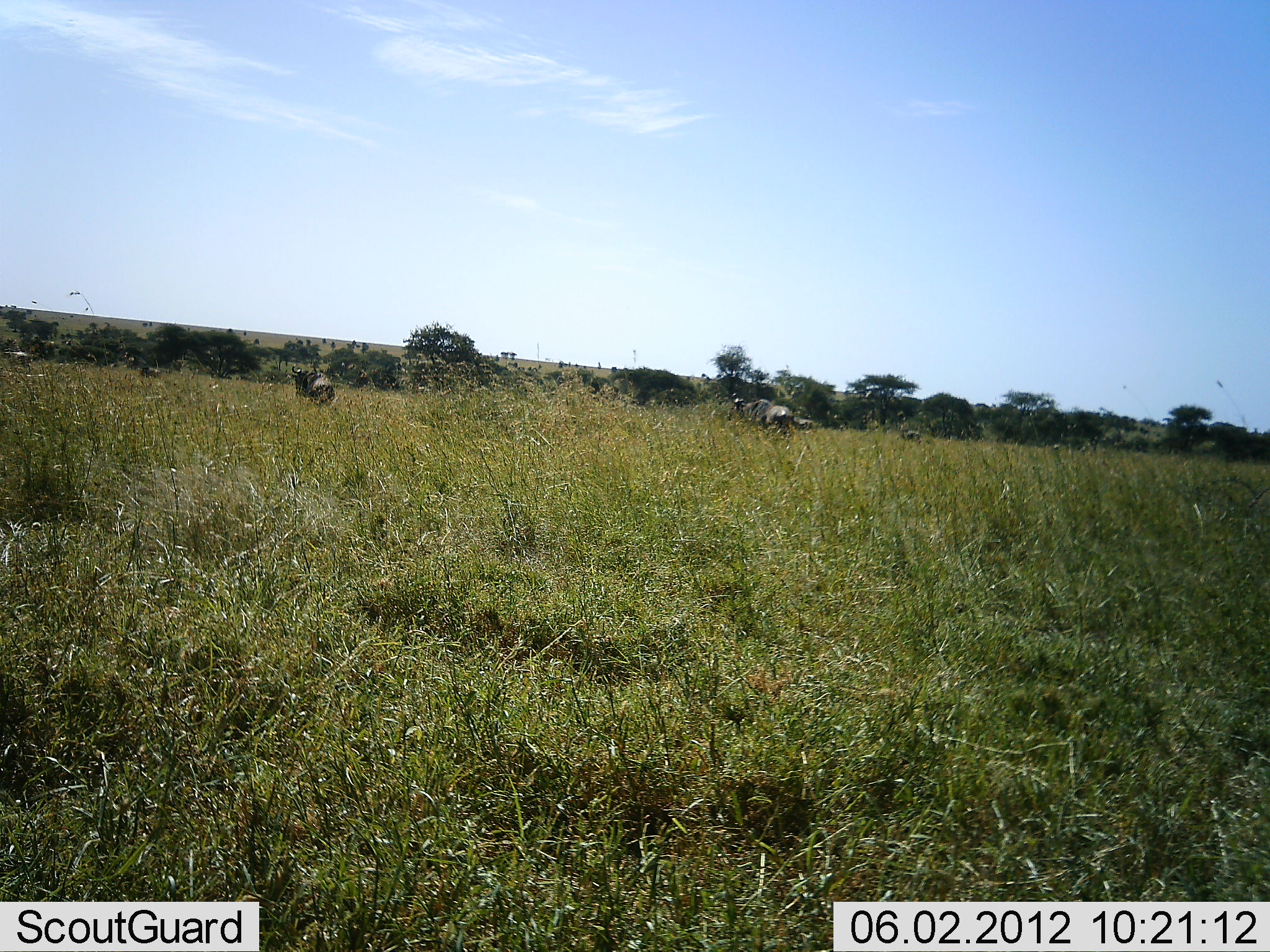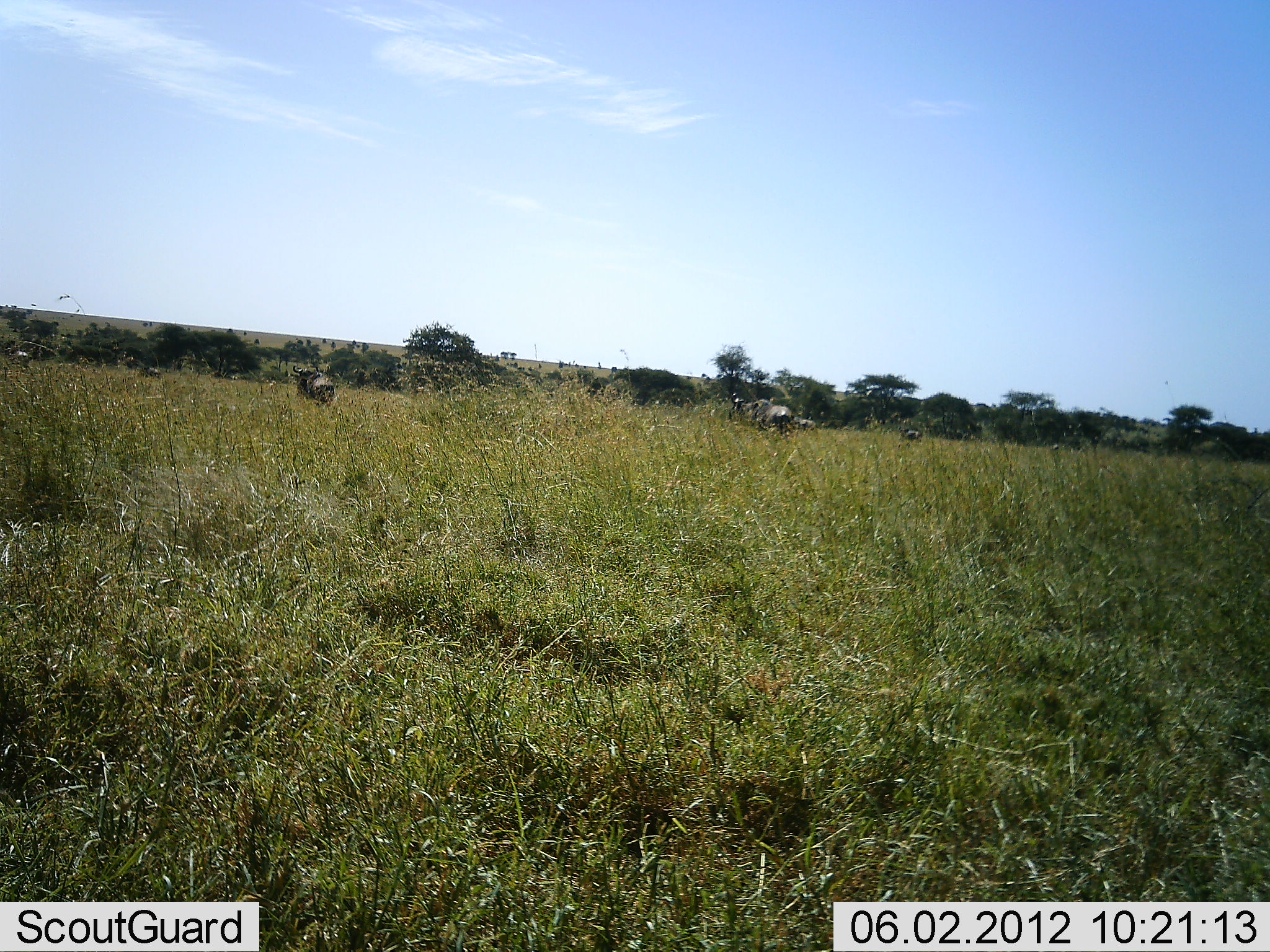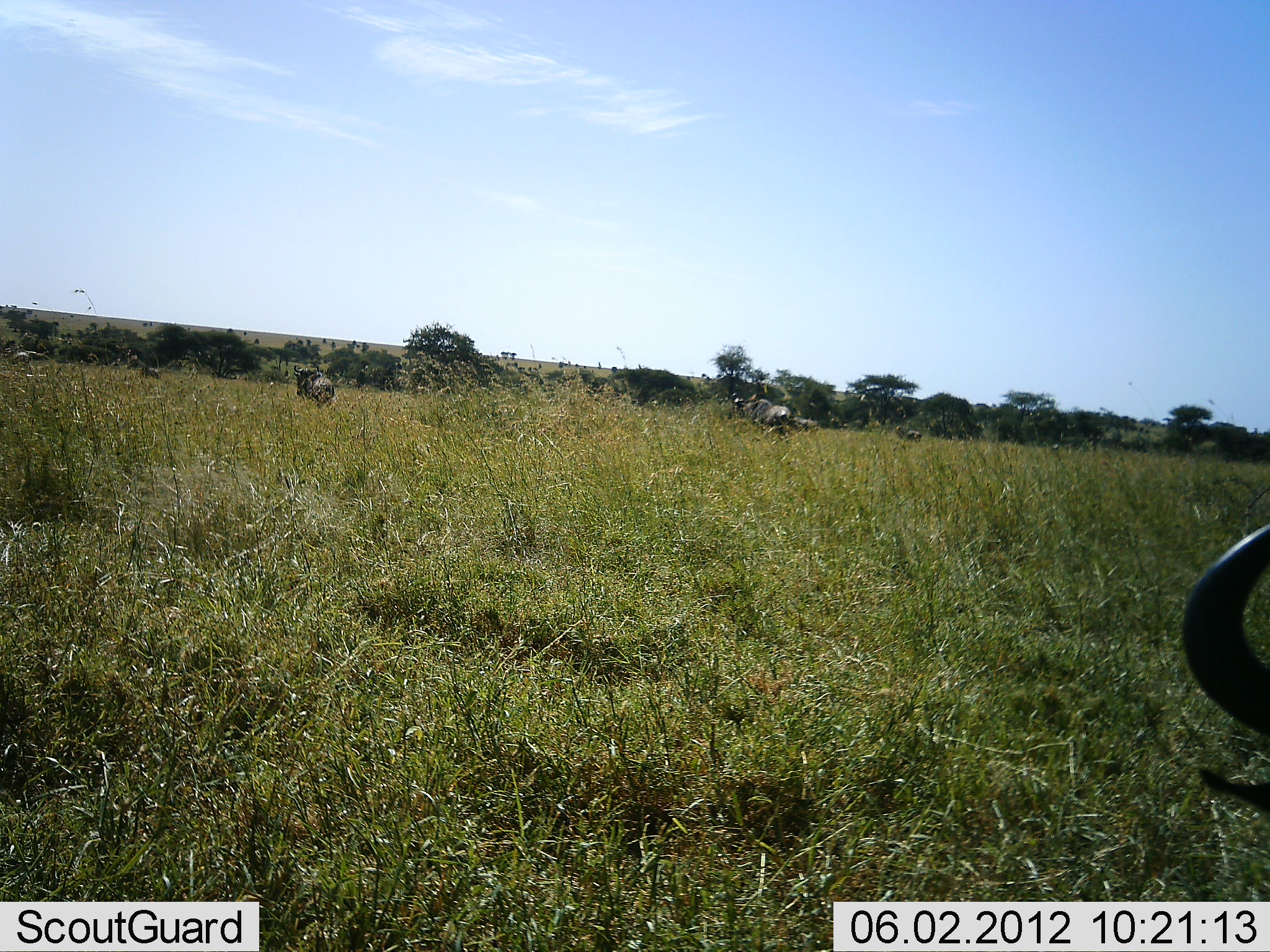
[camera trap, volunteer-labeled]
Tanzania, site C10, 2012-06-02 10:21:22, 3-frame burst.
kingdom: Animalia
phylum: Chordata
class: Mammalia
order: Artiodactyla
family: Bovidae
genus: Connochaetes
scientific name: Connochaetes taurinus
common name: blue wildebeest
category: wildebeest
Wildebeest (blue wildebeest) (Connochaetes taurinus), count 5. Behavior (volunteer vote fractions): standing 64%, resting 0%, moving 73%, interacting 0%. Young present (vote fraction): 0%. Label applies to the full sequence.